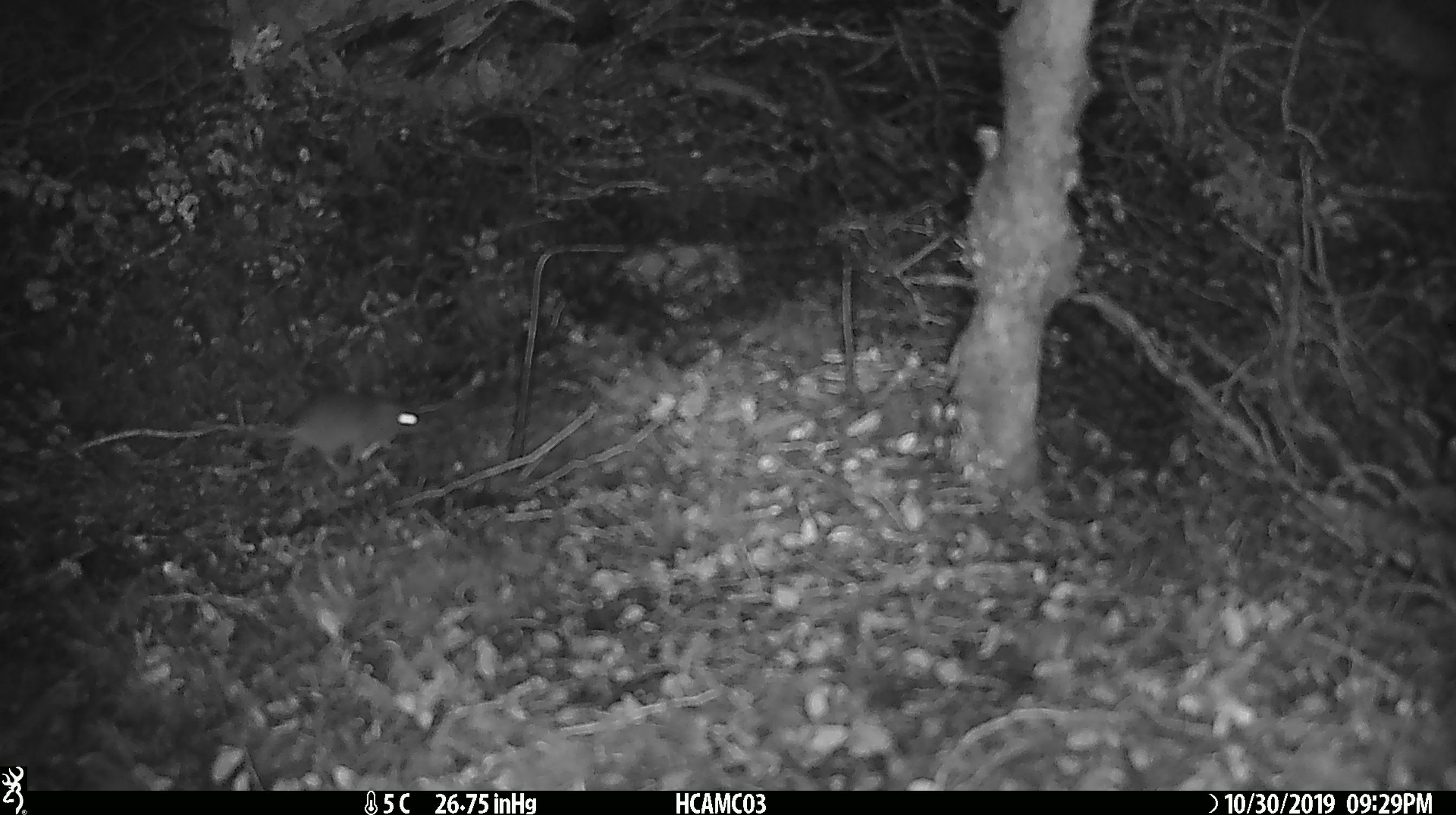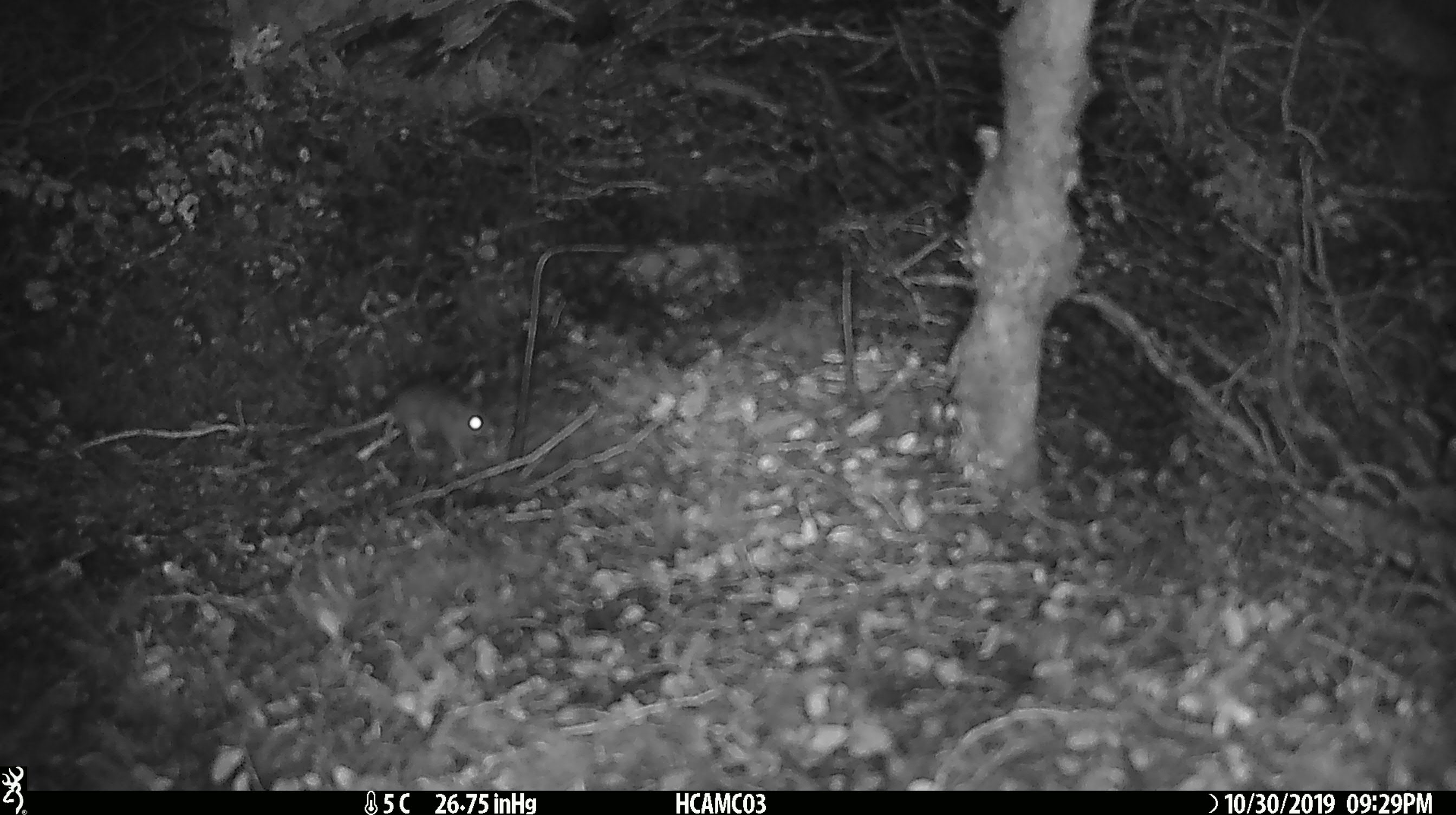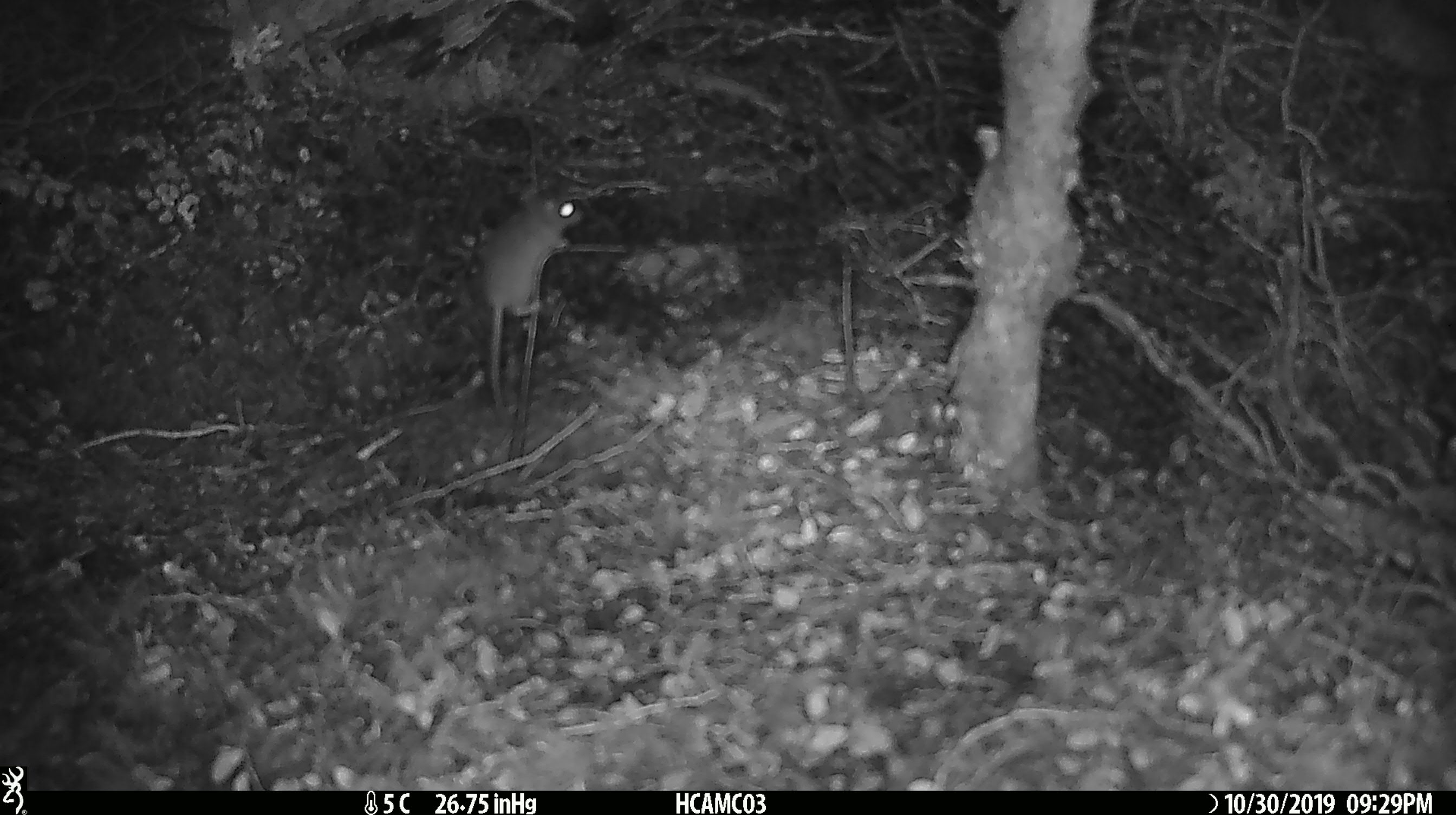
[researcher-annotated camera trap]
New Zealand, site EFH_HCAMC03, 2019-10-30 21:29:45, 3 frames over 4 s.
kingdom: Animalia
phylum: Chordata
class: Mammalia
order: Rodentia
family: Muridae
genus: Mus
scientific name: Mus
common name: mouse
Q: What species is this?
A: Mouse (Mus).